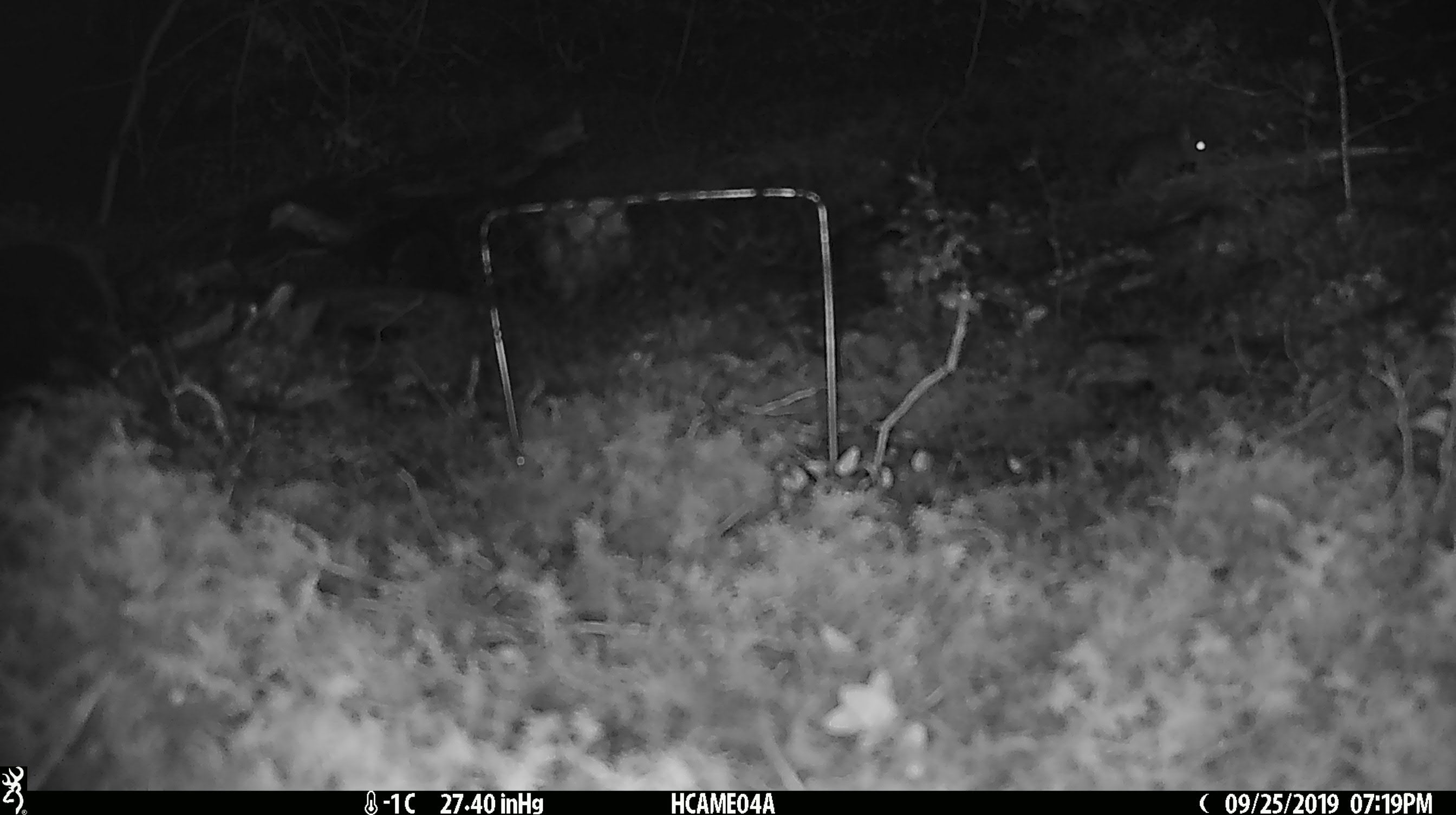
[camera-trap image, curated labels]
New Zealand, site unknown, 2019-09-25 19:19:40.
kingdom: Animalia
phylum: Chordata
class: Mammalia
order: Rodentia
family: Muridae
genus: Mus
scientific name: Mus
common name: mouse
Mouse (Mus).